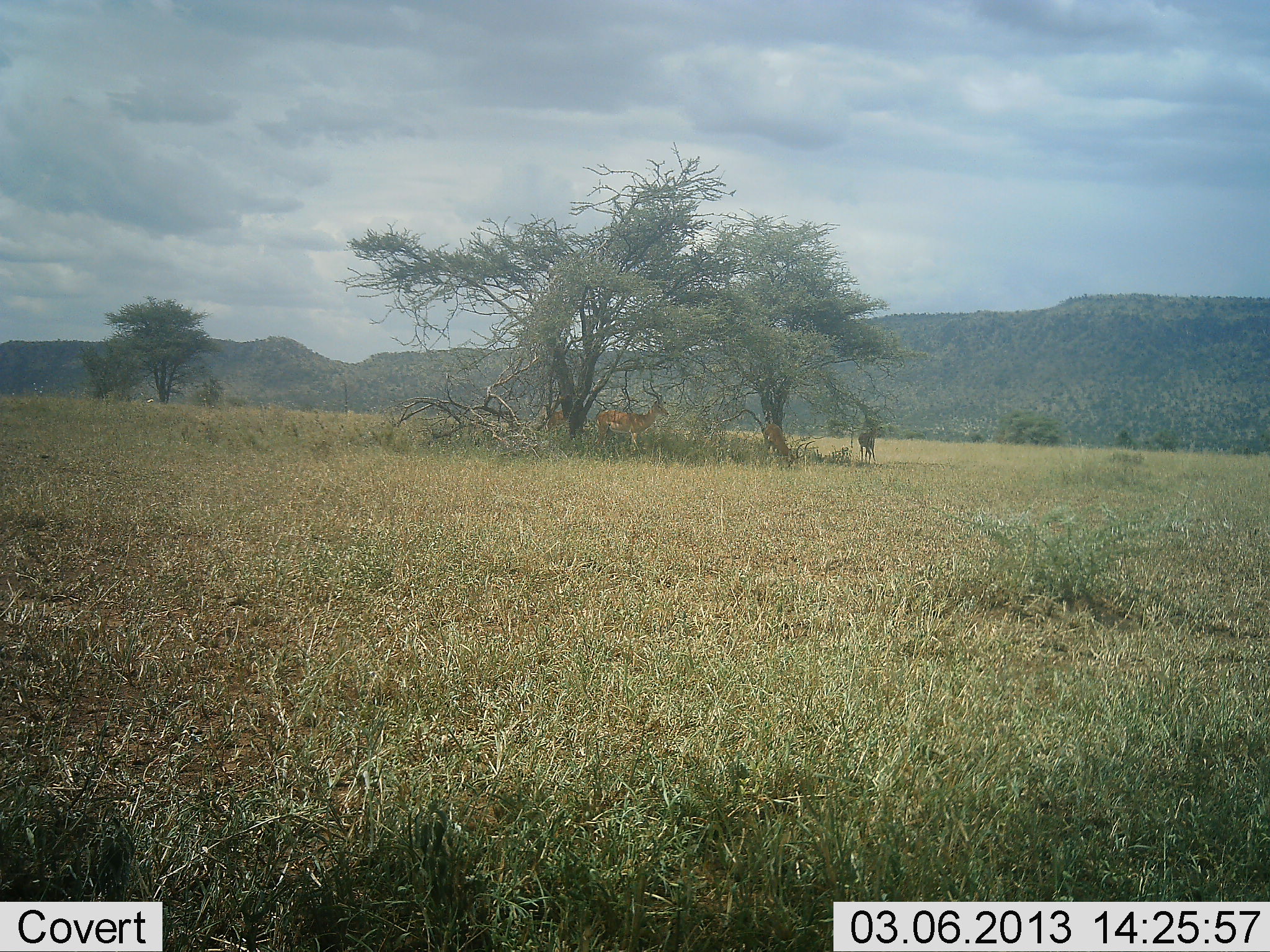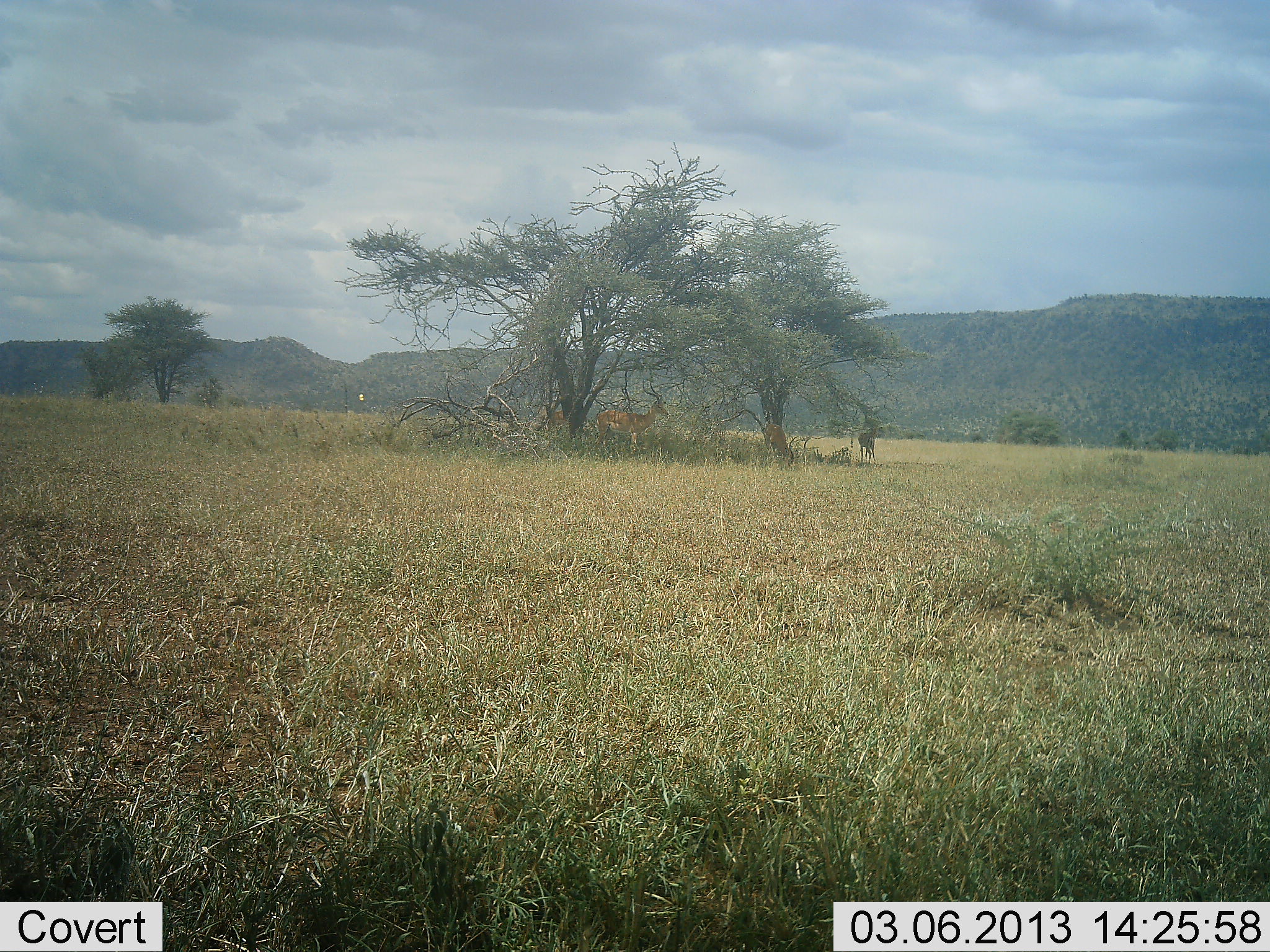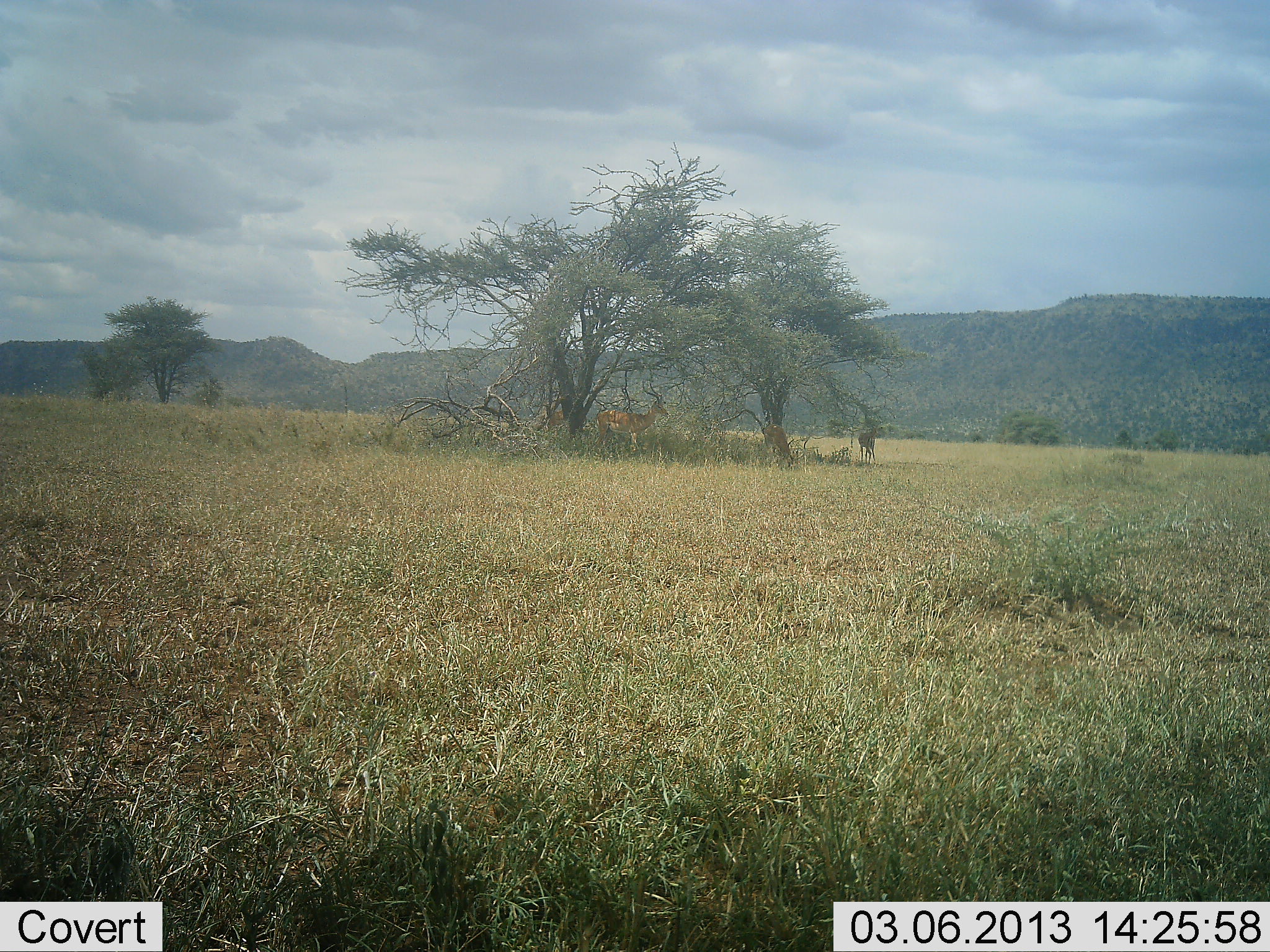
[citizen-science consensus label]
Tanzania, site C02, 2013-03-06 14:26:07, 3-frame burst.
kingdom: Animalia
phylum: Chordata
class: Mammalia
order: Artiodactyla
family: Bovidae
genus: Aepyceros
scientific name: Aepyceros melampus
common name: impala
Impala (Aepyceros melampus), count 3. Behavior (volunteer vote fractions): standing 100%, resting 0%, moving 0%, interacting 0%. Young present (vote fraction): 0%. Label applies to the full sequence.